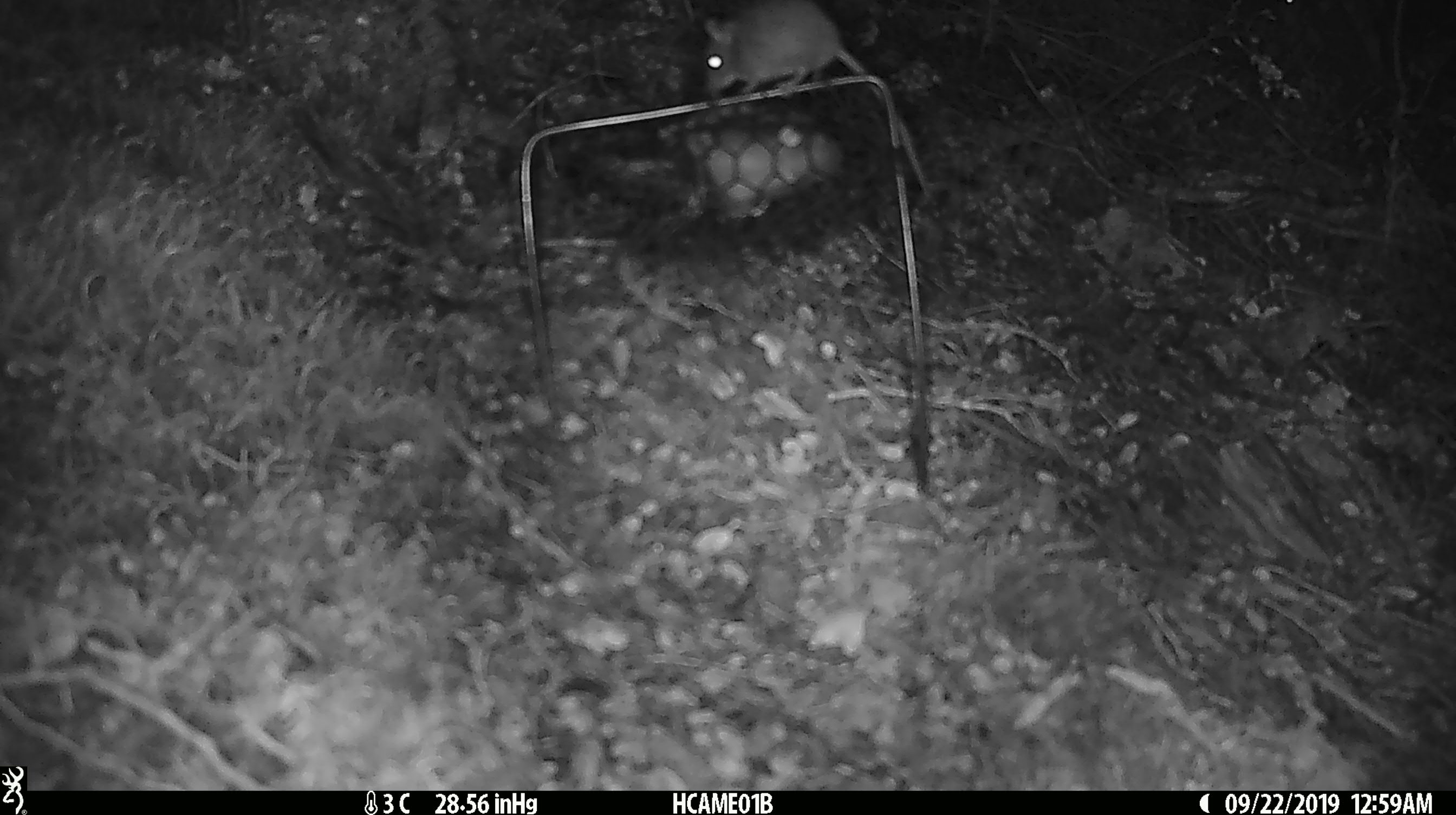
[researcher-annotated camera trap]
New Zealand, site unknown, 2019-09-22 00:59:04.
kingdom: Animalia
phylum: Chordata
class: Mammalia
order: Rodentia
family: Muridae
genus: Mus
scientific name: Mus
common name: mouse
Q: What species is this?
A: Mouse (Mus).